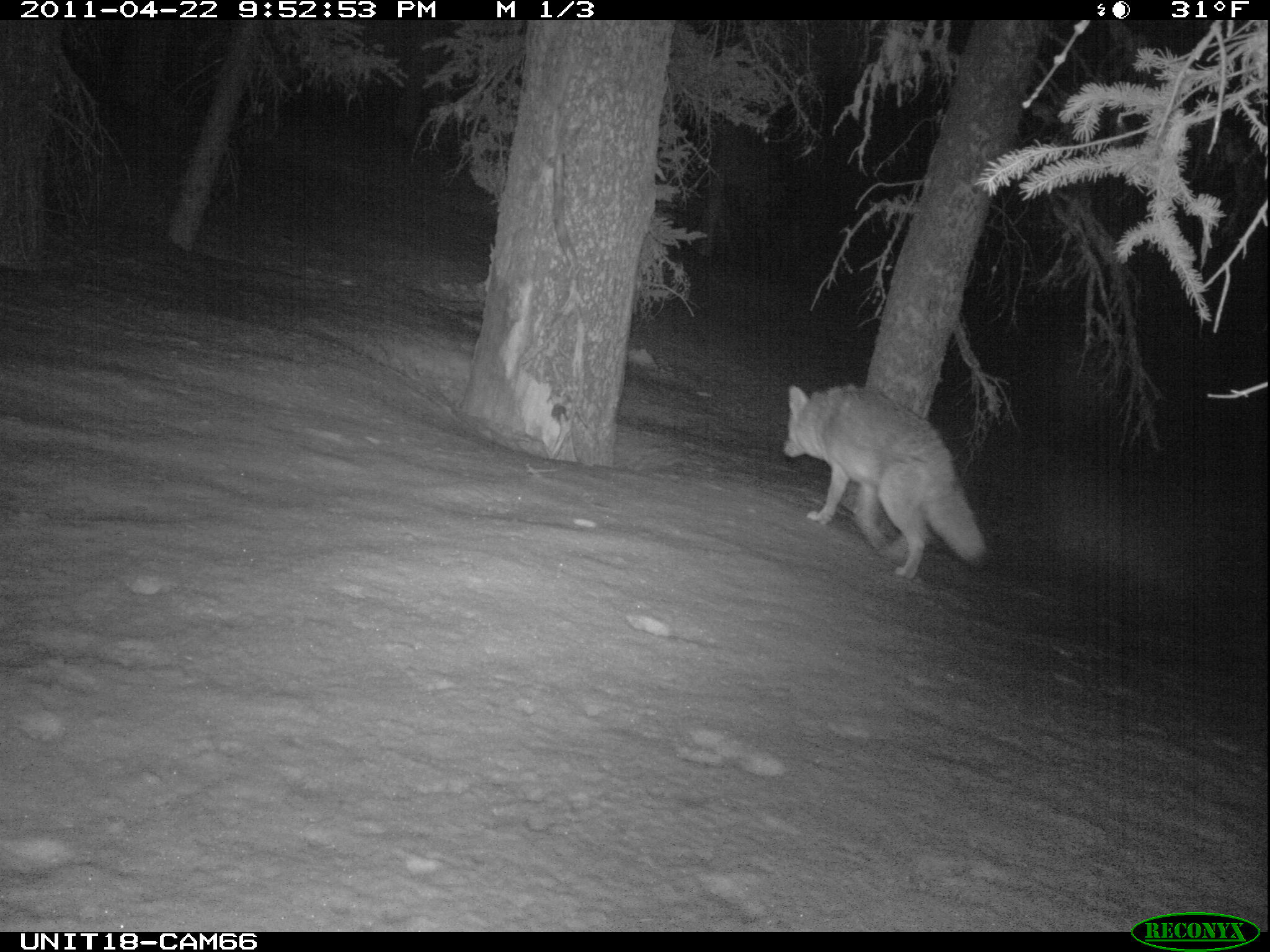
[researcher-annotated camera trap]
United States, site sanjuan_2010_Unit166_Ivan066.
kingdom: Animalia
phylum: Chordata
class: Mammalia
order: Carnivora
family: Canidae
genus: Canis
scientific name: Canis latrans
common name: coyote